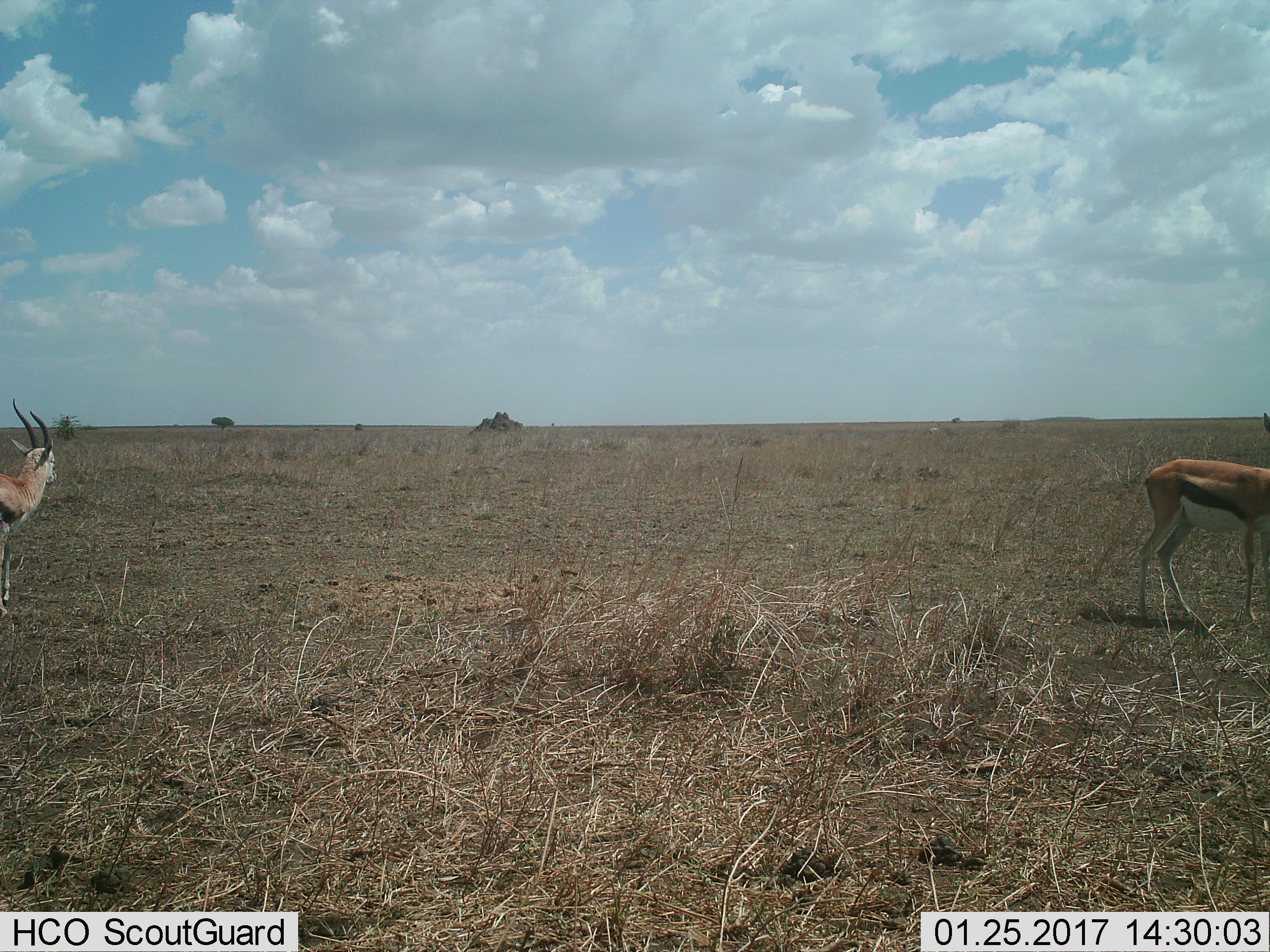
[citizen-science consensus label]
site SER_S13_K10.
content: unidentified animal